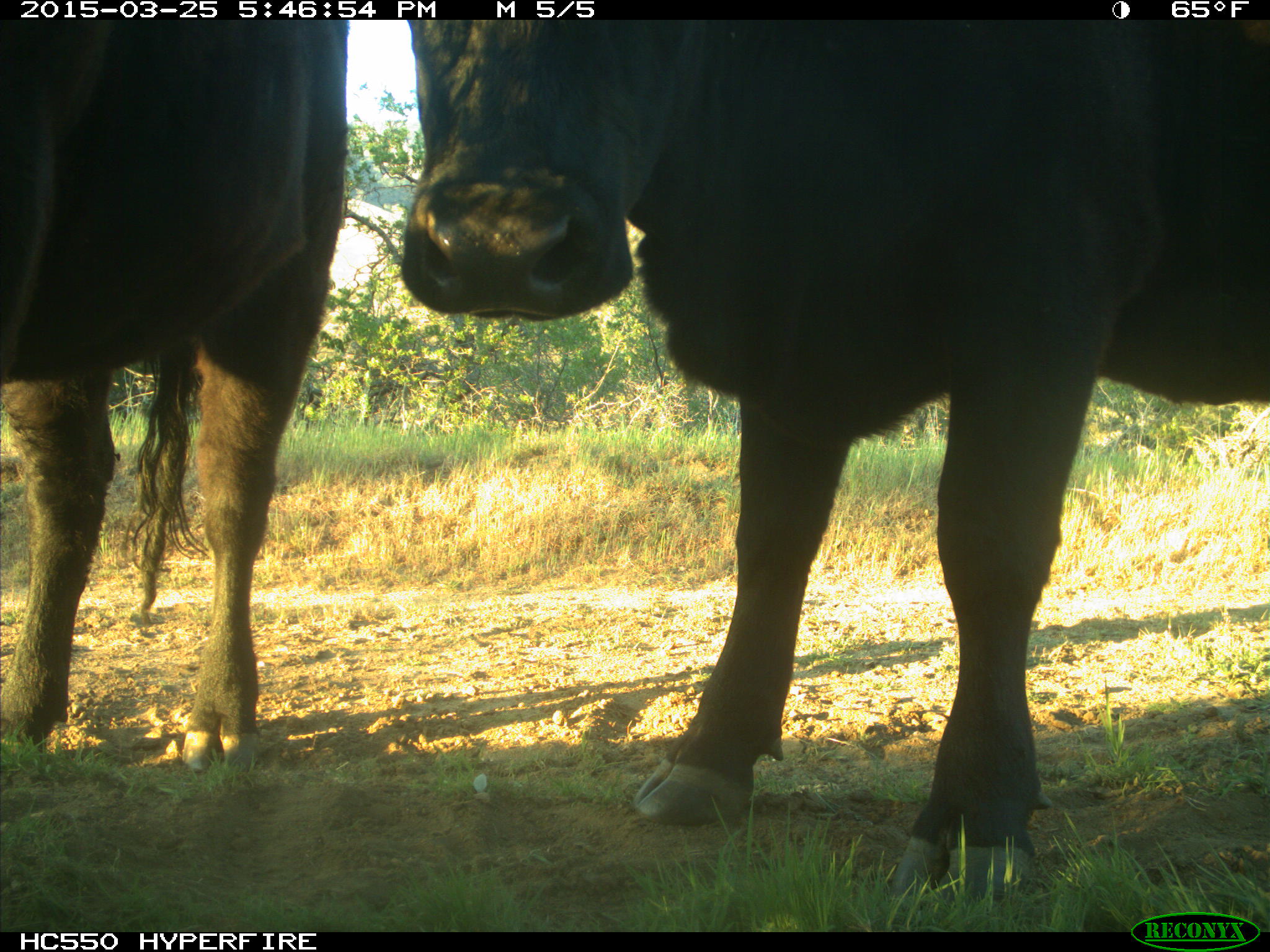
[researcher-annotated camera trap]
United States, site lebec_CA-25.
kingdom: Animalia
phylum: Chordata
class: Mammalia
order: Artiodactyla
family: Bovidae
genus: Bos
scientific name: Bos taurus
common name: domestic cow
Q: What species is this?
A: Bos taurus (domestic cow).